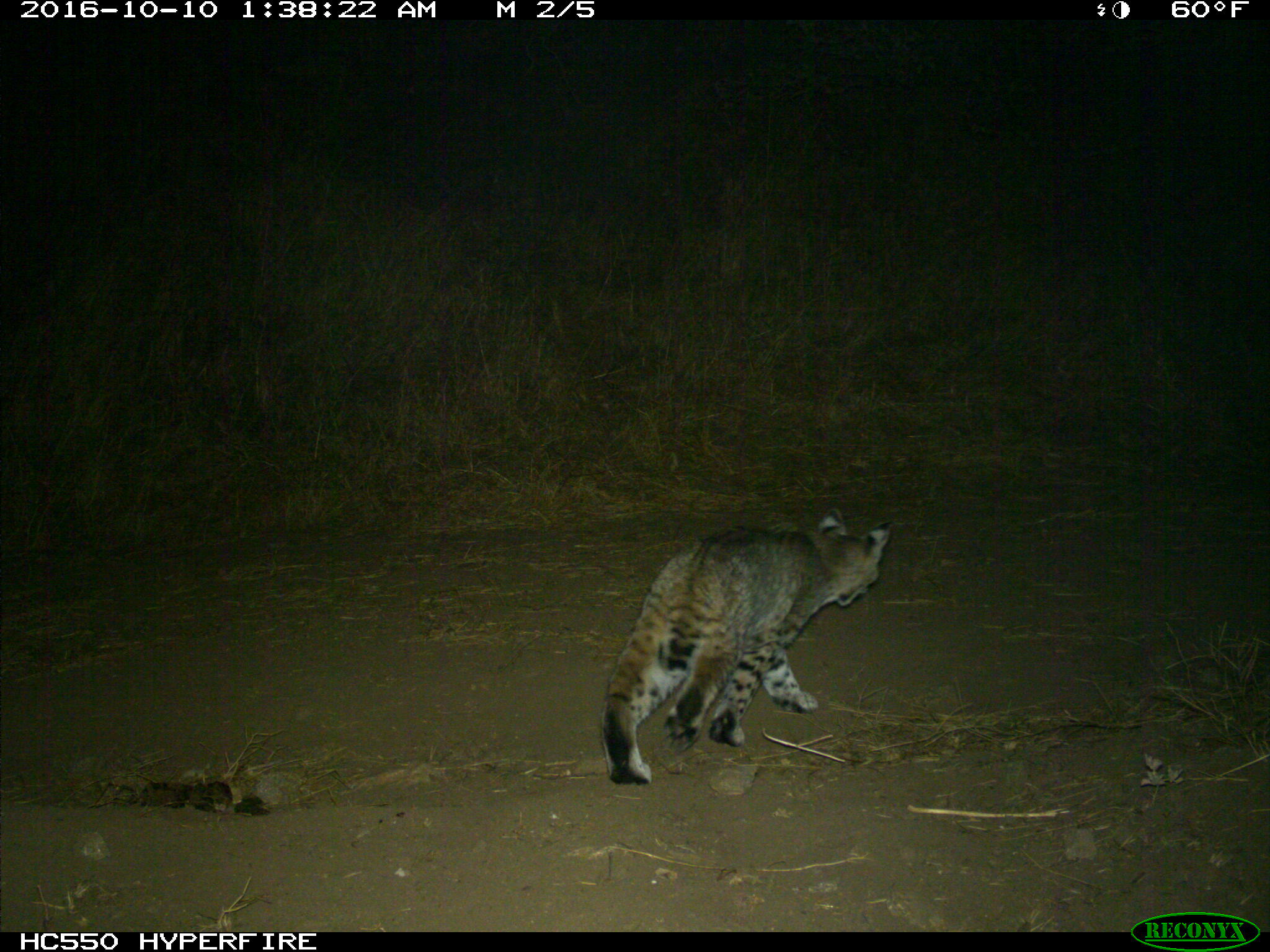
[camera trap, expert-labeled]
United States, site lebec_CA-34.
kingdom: Animalia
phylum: Chordata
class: Mammalia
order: Carnivora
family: Felidae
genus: Lynx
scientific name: Lynx rufus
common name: bobcat